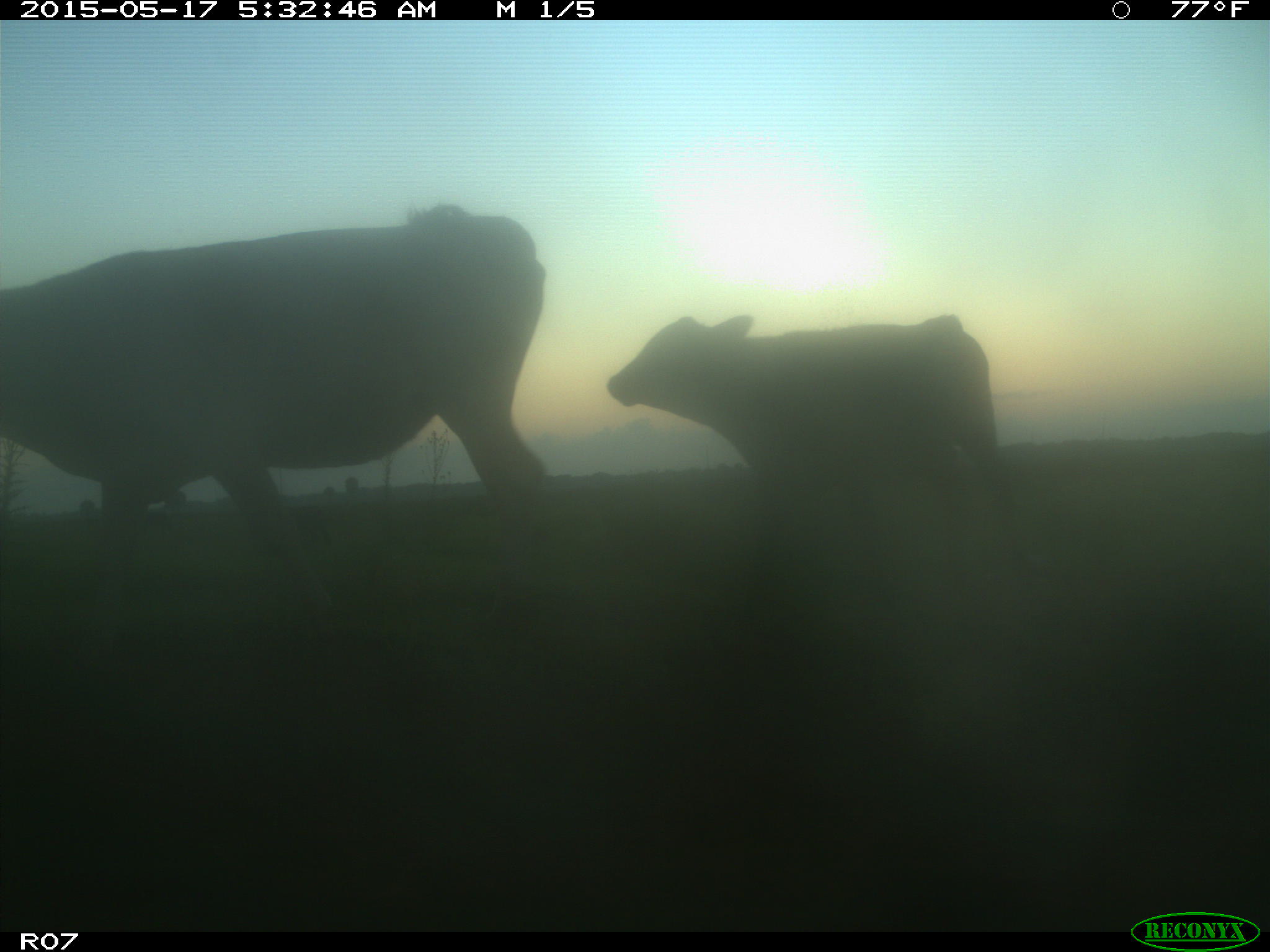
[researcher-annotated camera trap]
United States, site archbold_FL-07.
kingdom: Animalia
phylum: Chordata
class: Mammalia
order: Artiodactyla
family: Bovidae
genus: Bos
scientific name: Bos taurus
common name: domestic cow